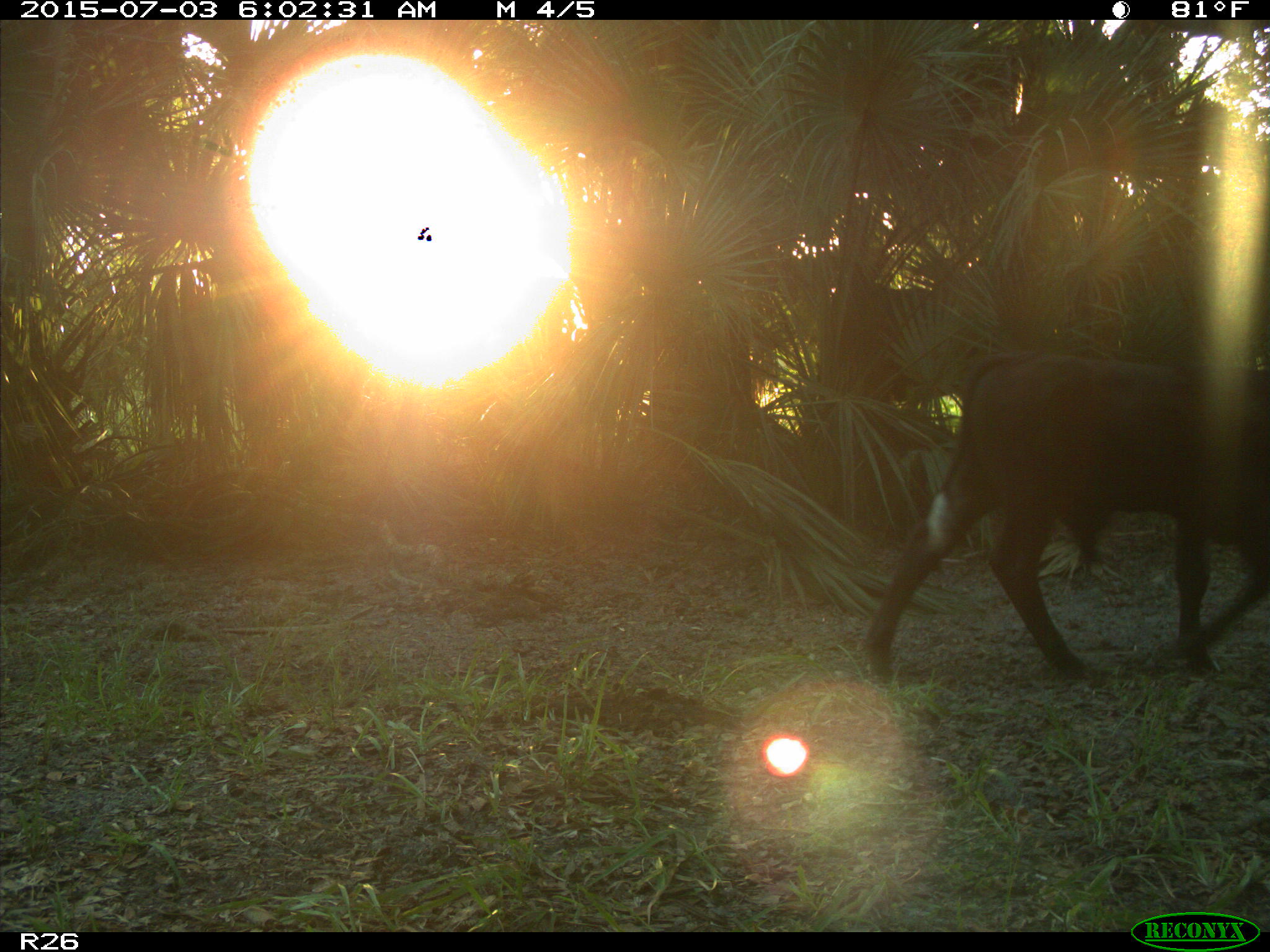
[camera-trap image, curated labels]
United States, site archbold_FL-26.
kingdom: Animalia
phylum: Chordata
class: Mammalia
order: Artiodactyla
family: Bovidae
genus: Bos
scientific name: Bos taurus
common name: domestic cow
Bos taurus (domestic cow).